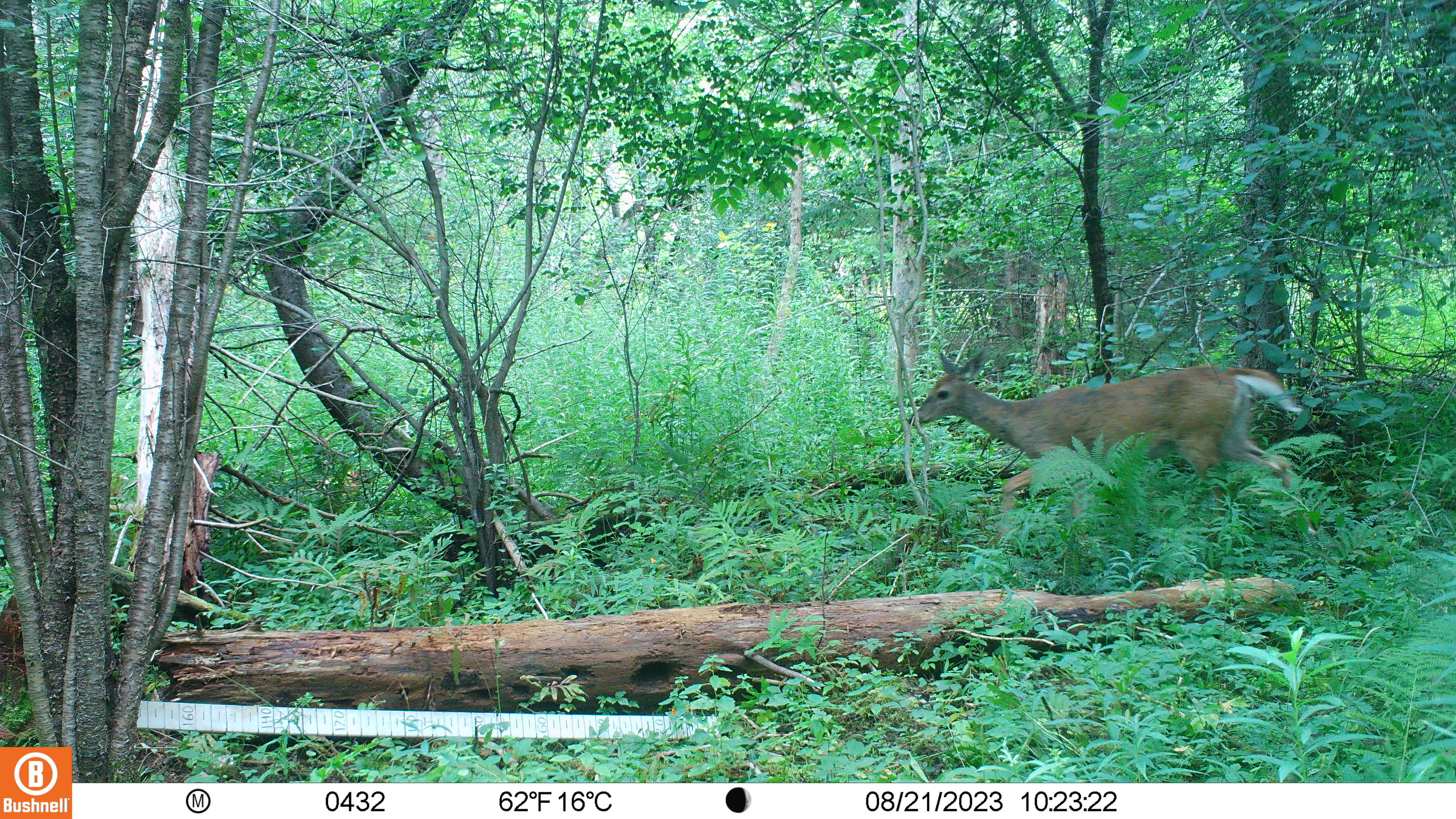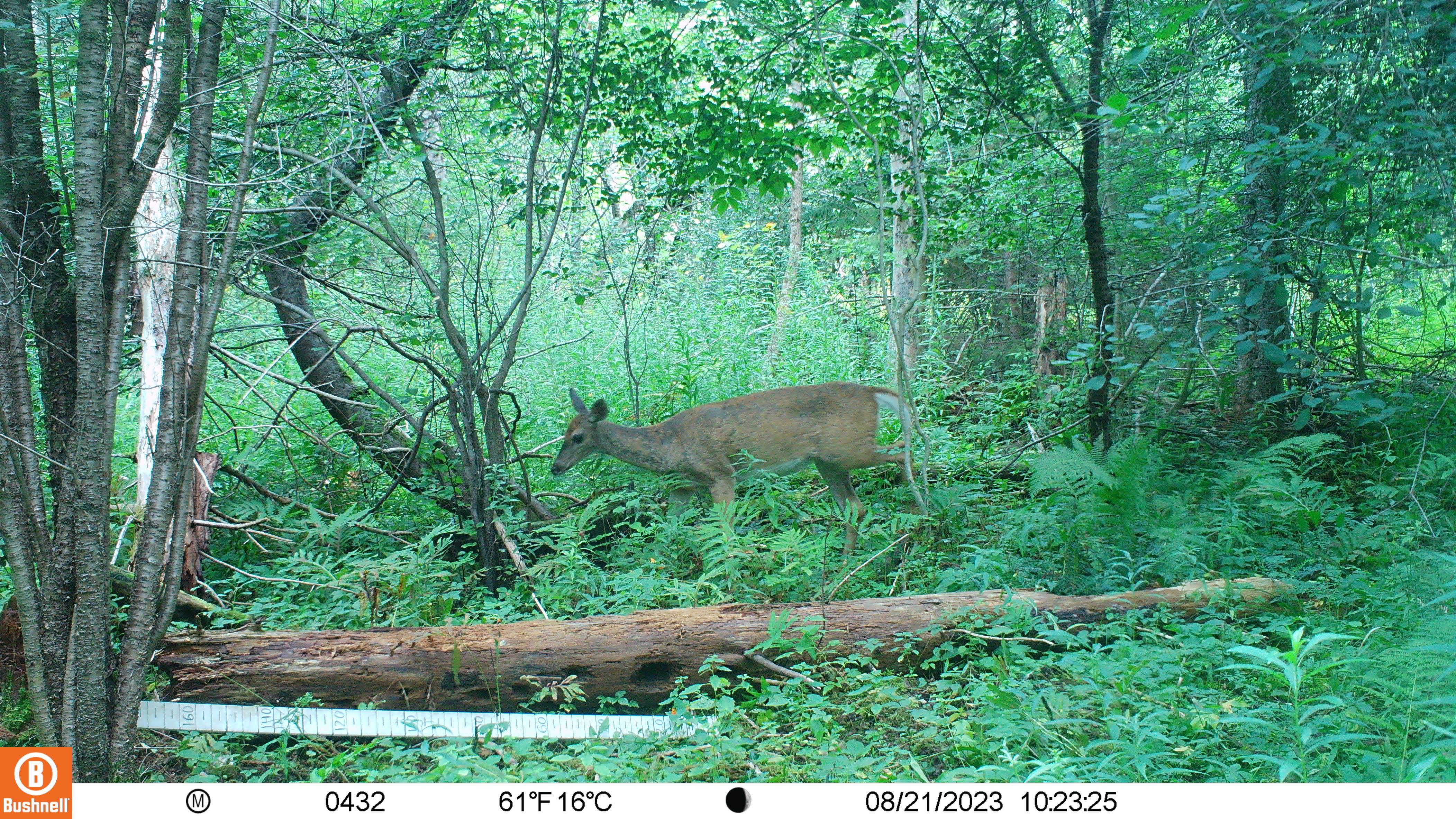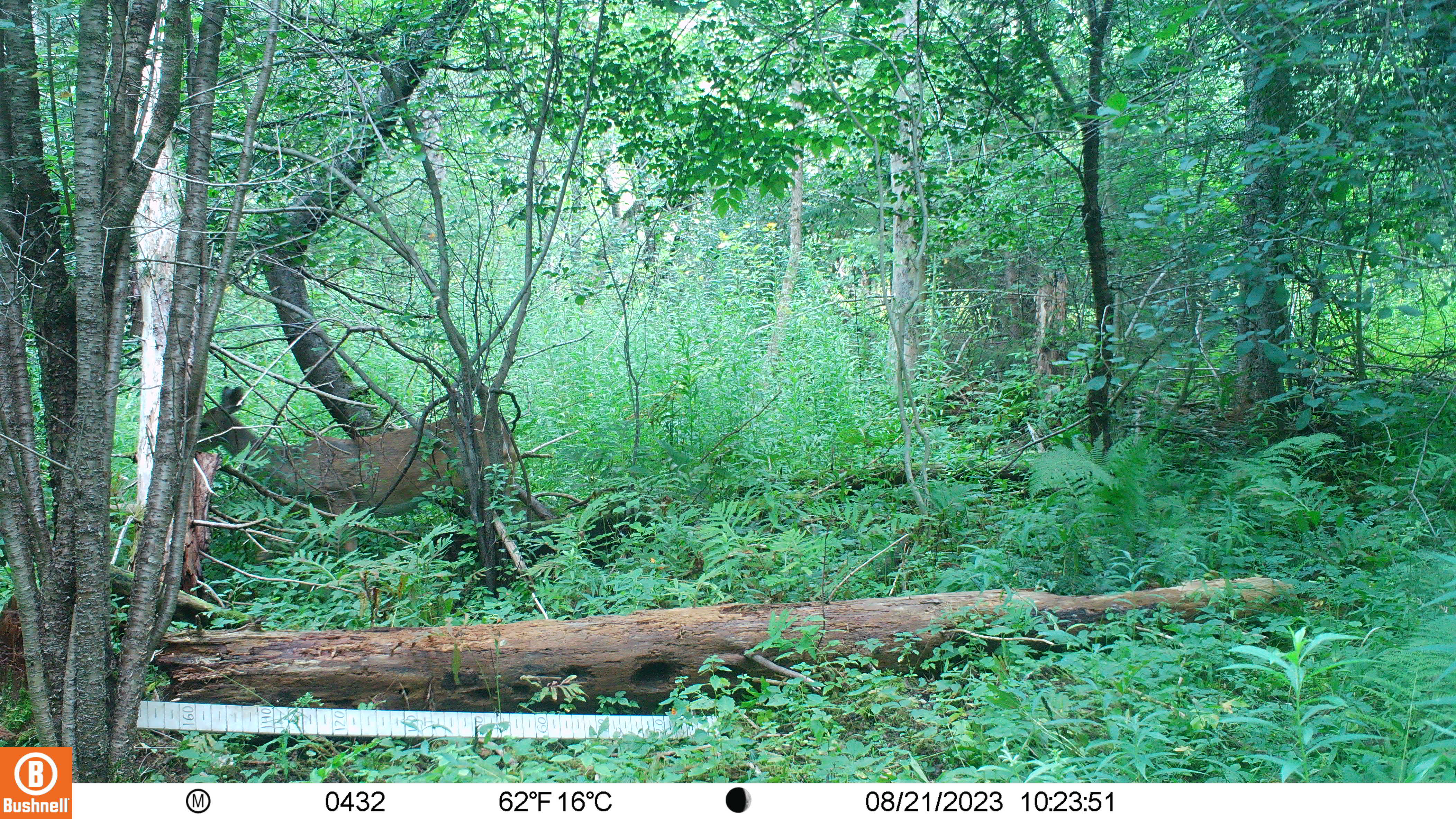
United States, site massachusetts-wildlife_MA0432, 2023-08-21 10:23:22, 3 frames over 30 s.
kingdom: Animalia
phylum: Chordata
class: Mammalia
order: Artiodactyla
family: Cervidae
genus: Odocoileus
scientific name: Odocoileus virginianus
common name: white-tailed deer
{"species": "white-tailed deer (Odocoileus virginianus)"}